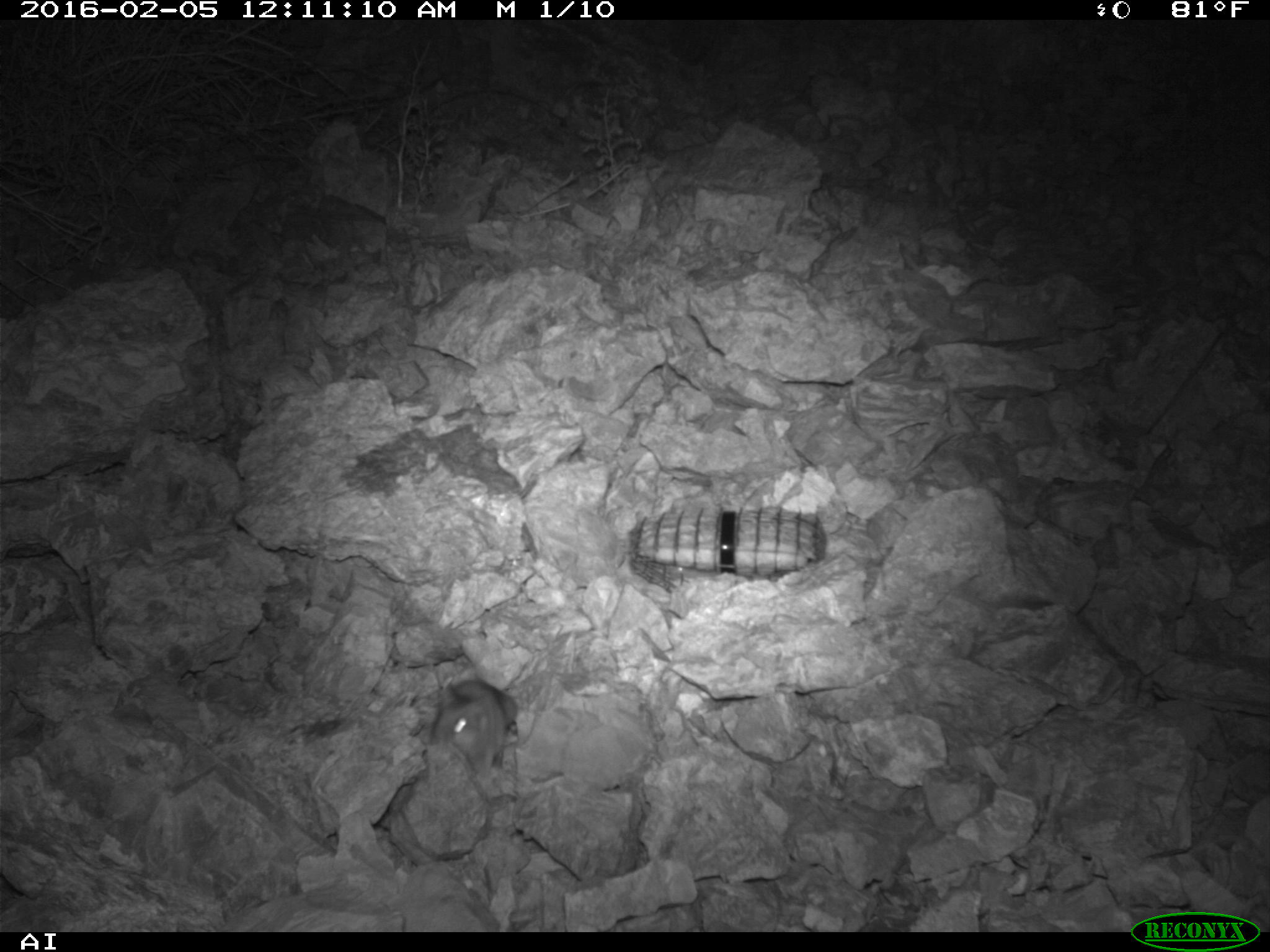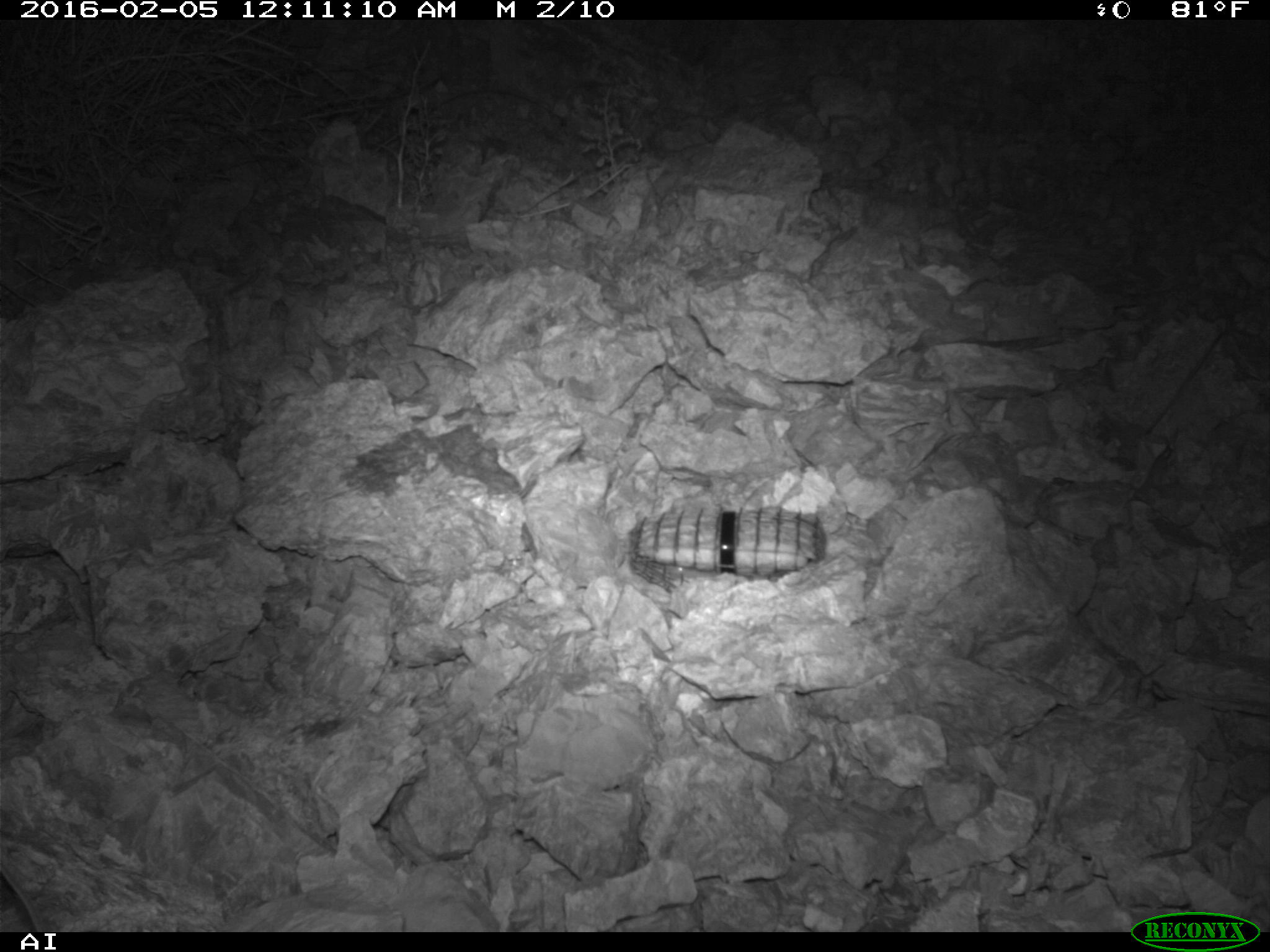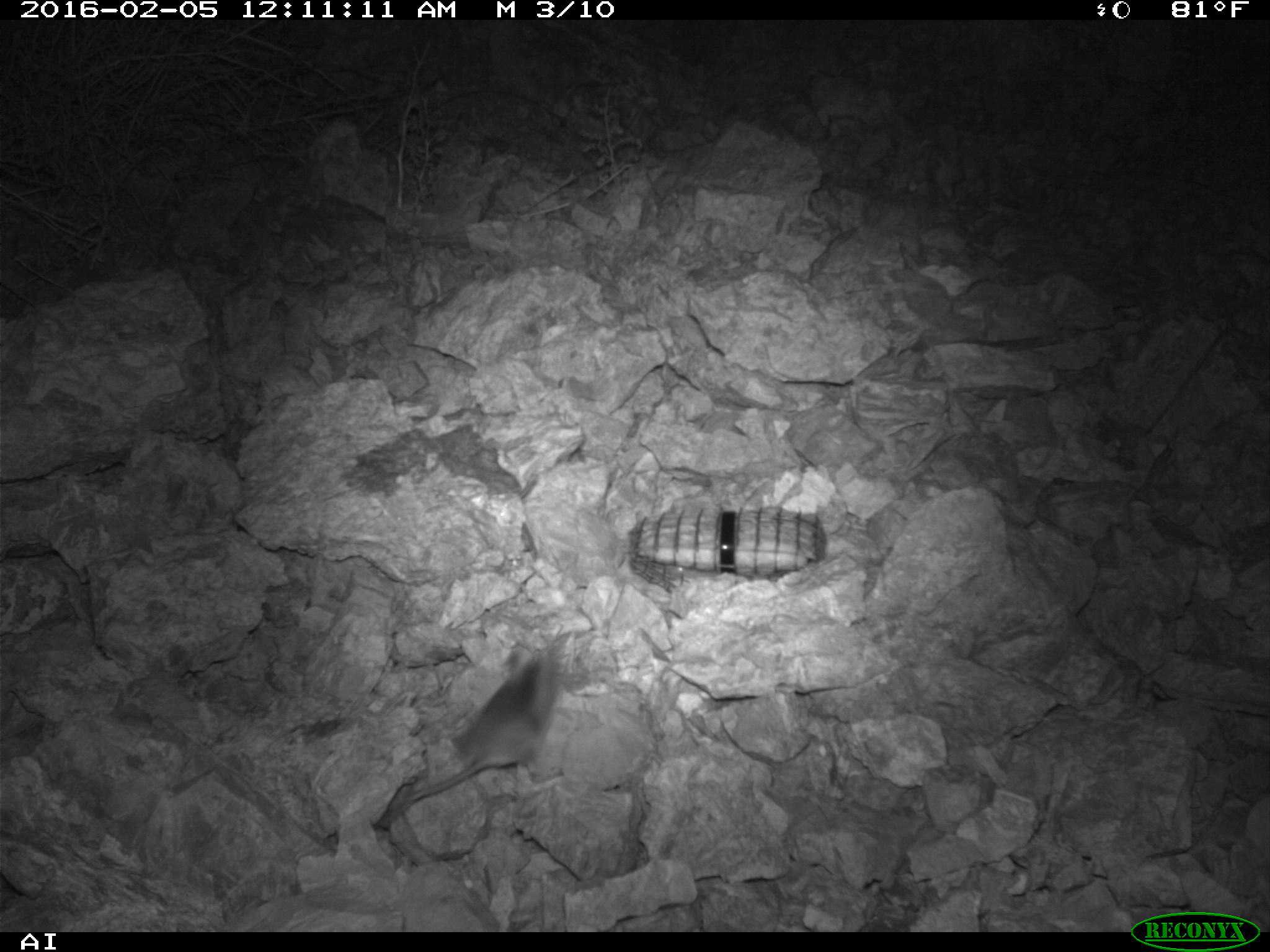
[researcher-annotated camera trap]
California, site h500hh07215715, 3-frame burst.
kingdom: Animalia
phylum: Chordata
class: Mammalia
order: Rodentia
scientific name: Rodentia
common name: rodent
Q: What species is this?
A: Rodent (Rodentia).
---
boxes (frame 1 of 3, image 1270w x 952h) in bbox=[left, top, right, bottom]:
rodent: bbox=[429, 681, 517, 776]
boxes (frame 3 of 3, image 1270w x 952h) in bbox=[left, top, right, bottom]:
rodent: bbox=[375, 642, 564, 822]